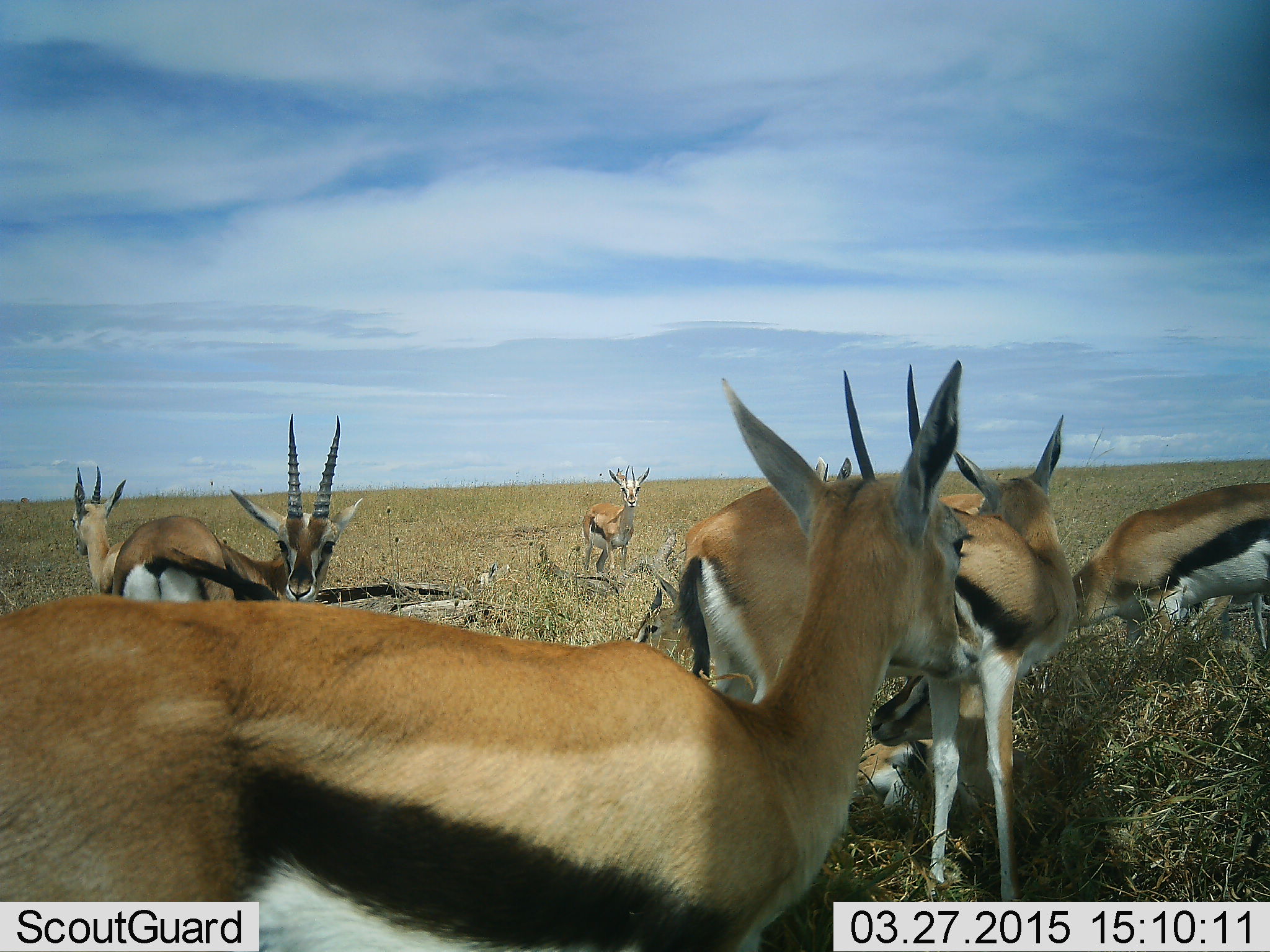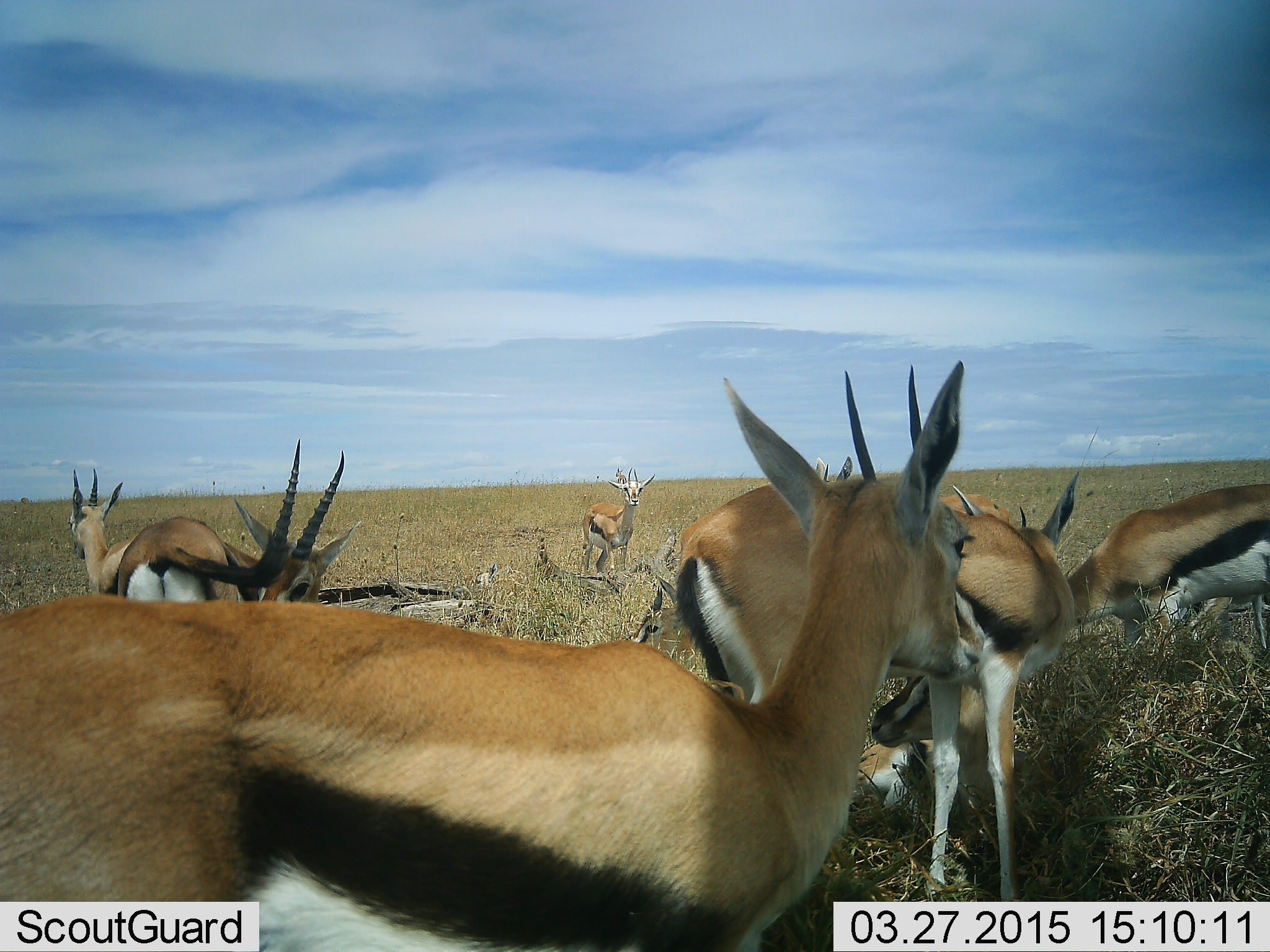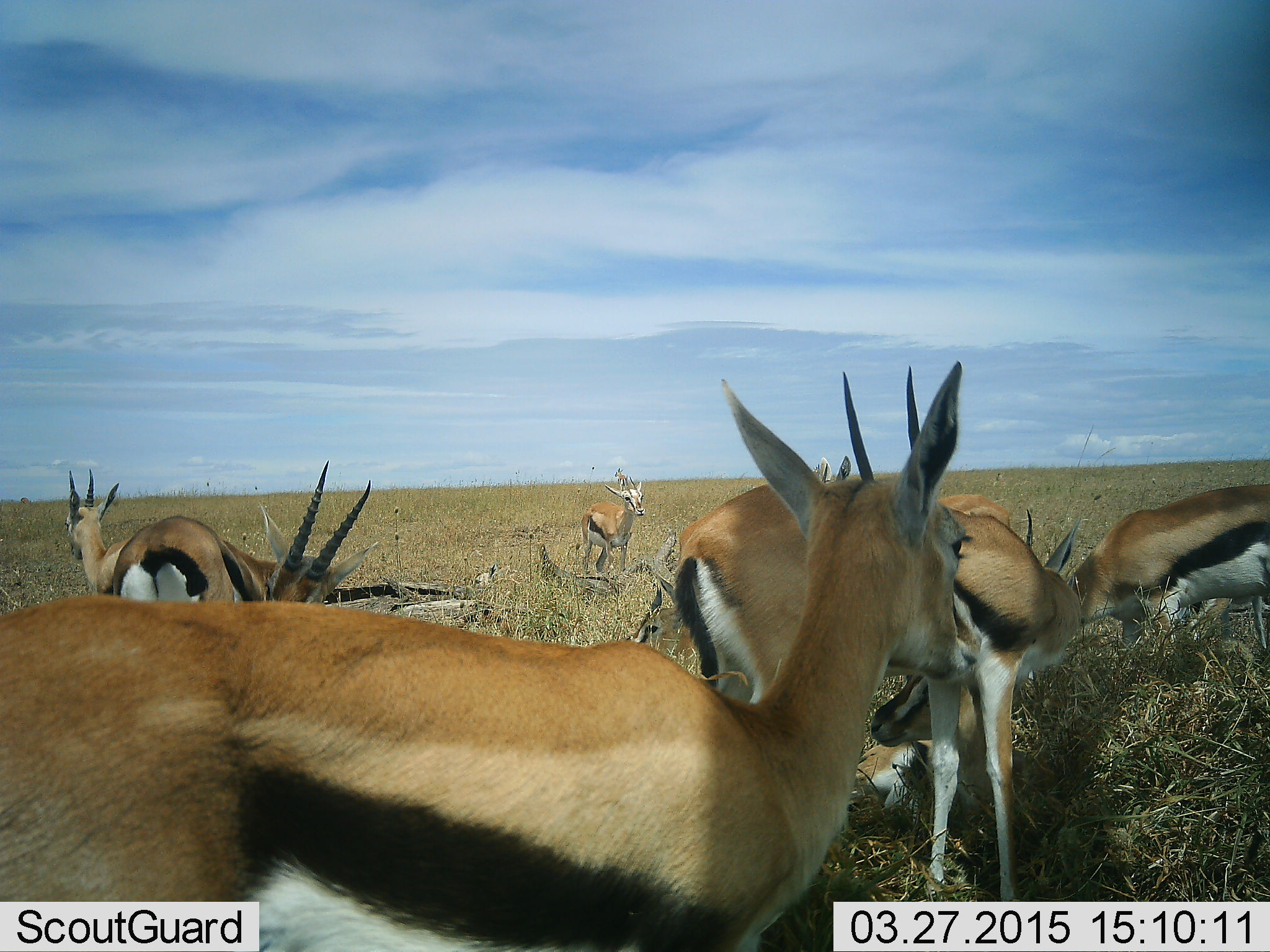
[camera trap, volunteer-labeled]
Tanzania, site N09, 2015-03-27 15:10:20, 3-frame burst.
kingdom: Animalia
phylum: Chordata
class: Mammalia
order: Artiodactyla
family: Bovidae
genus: Eudorcas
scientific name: Eudorcas thomsonii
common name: thomson's gazelle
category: gazellethomsons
Gazellethomsons (thomson's gazelle) (Eudorcas thomsonii), count 7. Behavior (volunteer vote fractions): standing 90%, resting 70%, moving 0%, interacting 30%. Young present (vote fraction): 0%. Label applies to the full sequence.